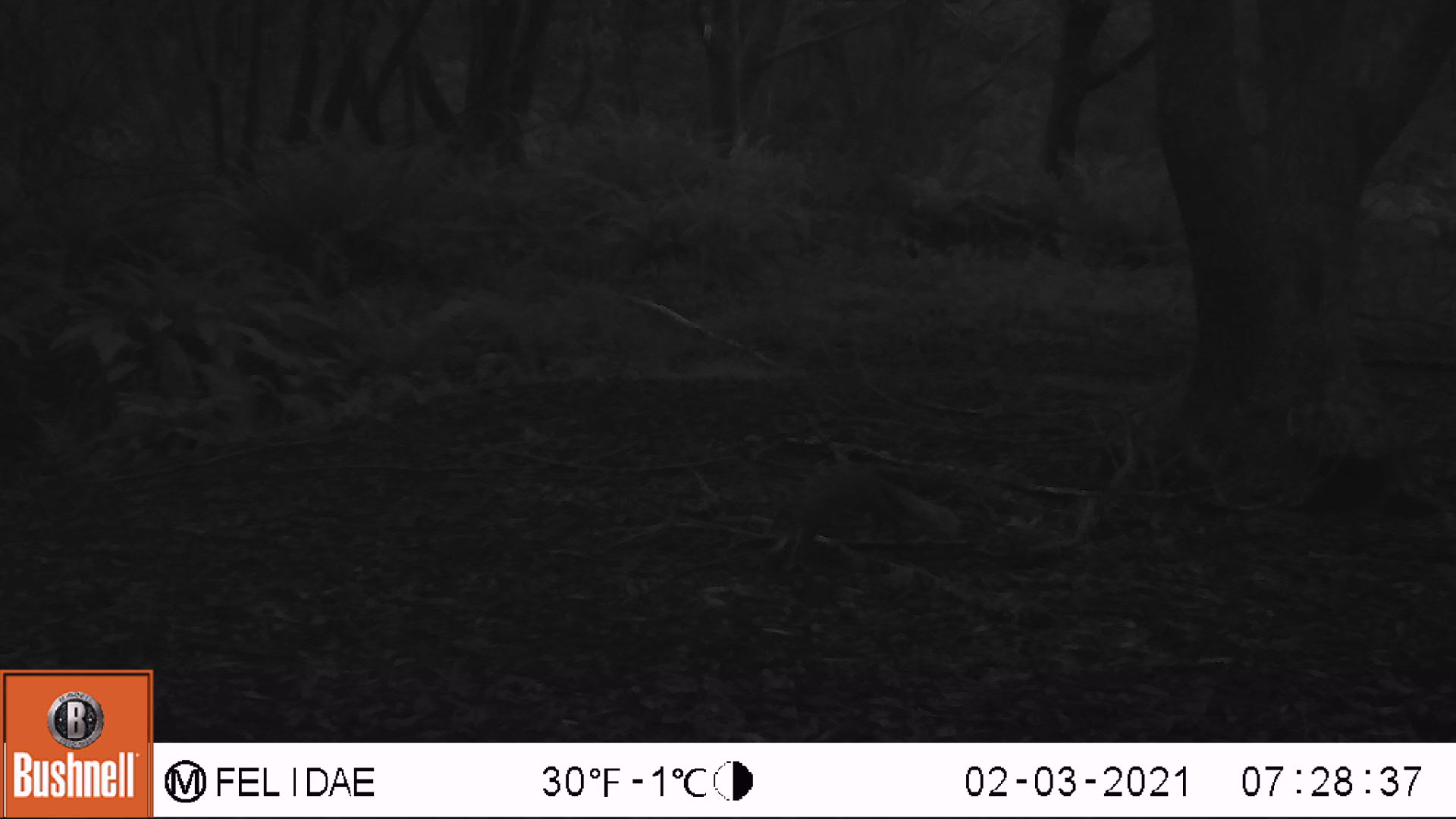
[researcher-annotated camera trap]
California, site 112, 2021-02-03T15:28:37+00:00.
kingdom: Animalia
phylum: Chordata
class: Mammalia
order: Rodentia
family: Sciuridae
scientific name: Sciuridae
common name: squirrel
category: unknown squirrel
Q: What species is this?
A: Unknown squirrel (squirrel) (Sciuridae).